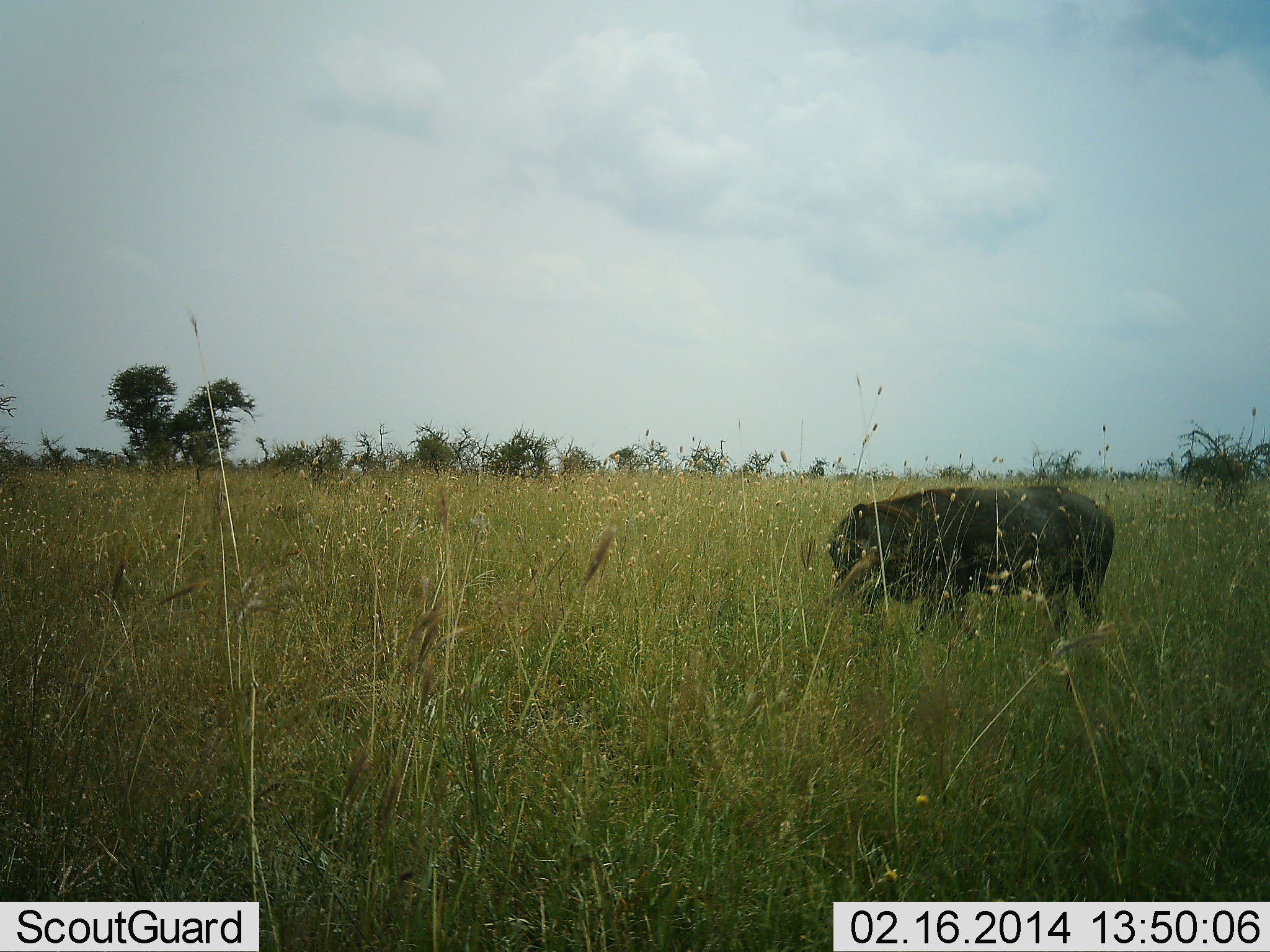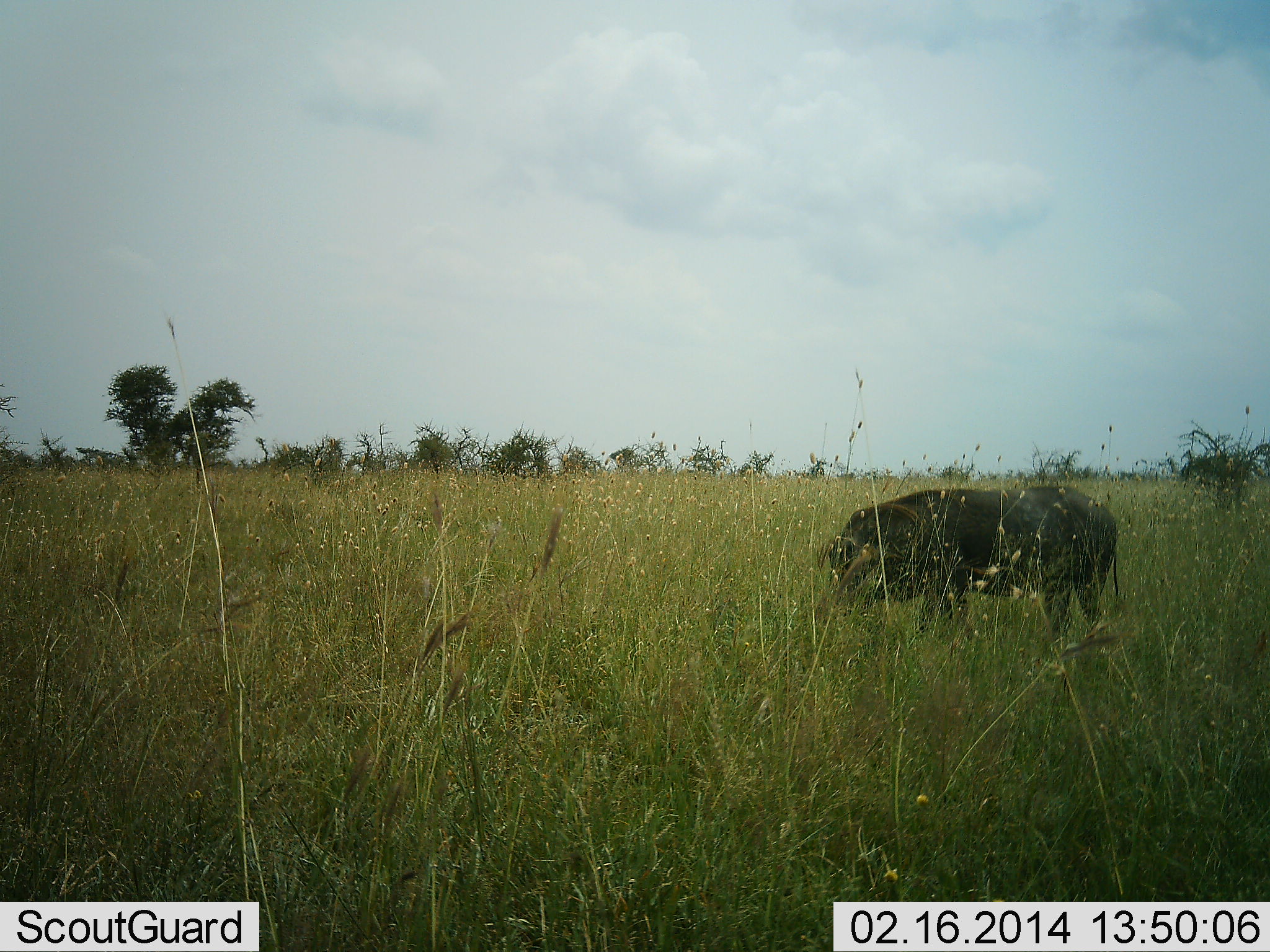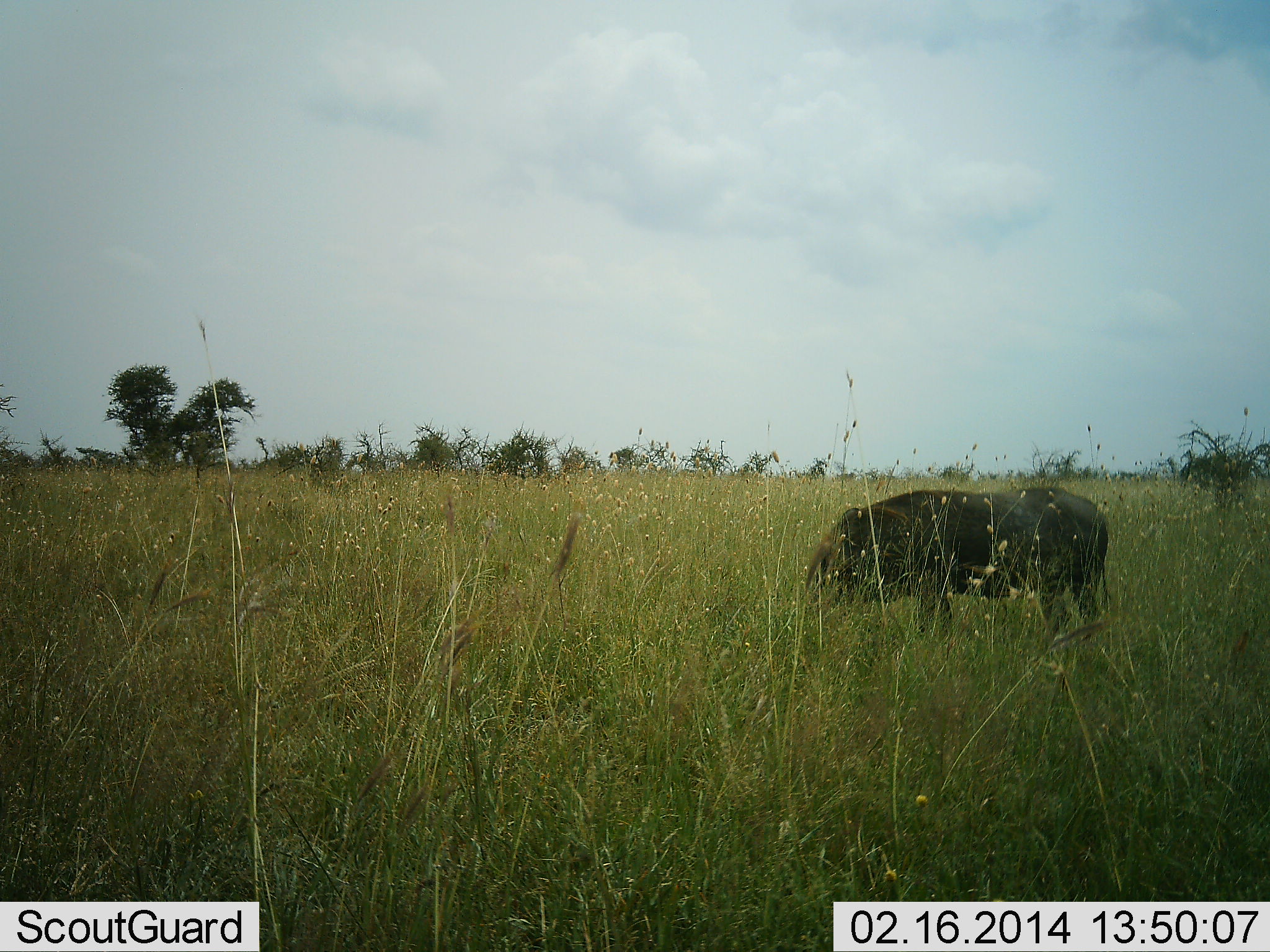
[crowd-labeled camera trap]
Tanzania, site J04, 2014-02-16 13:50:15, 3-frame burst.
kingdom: Animalia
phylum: Chordata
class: Mammalia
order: Artiodactyla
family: Suidae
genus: Phacochoerus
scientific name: Phacochoerus africanus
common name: warthog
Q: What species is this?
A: Warthog (Phacochoerus africanus).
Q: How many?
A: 1.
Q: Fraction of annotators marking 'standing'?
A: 40%.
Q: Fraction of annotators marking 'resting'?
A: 0%.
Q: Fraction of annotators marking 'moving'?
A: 0%.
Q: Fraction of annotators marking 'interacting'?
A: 0%.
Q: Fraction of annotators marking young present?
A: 0%.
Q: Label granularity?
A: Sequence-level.